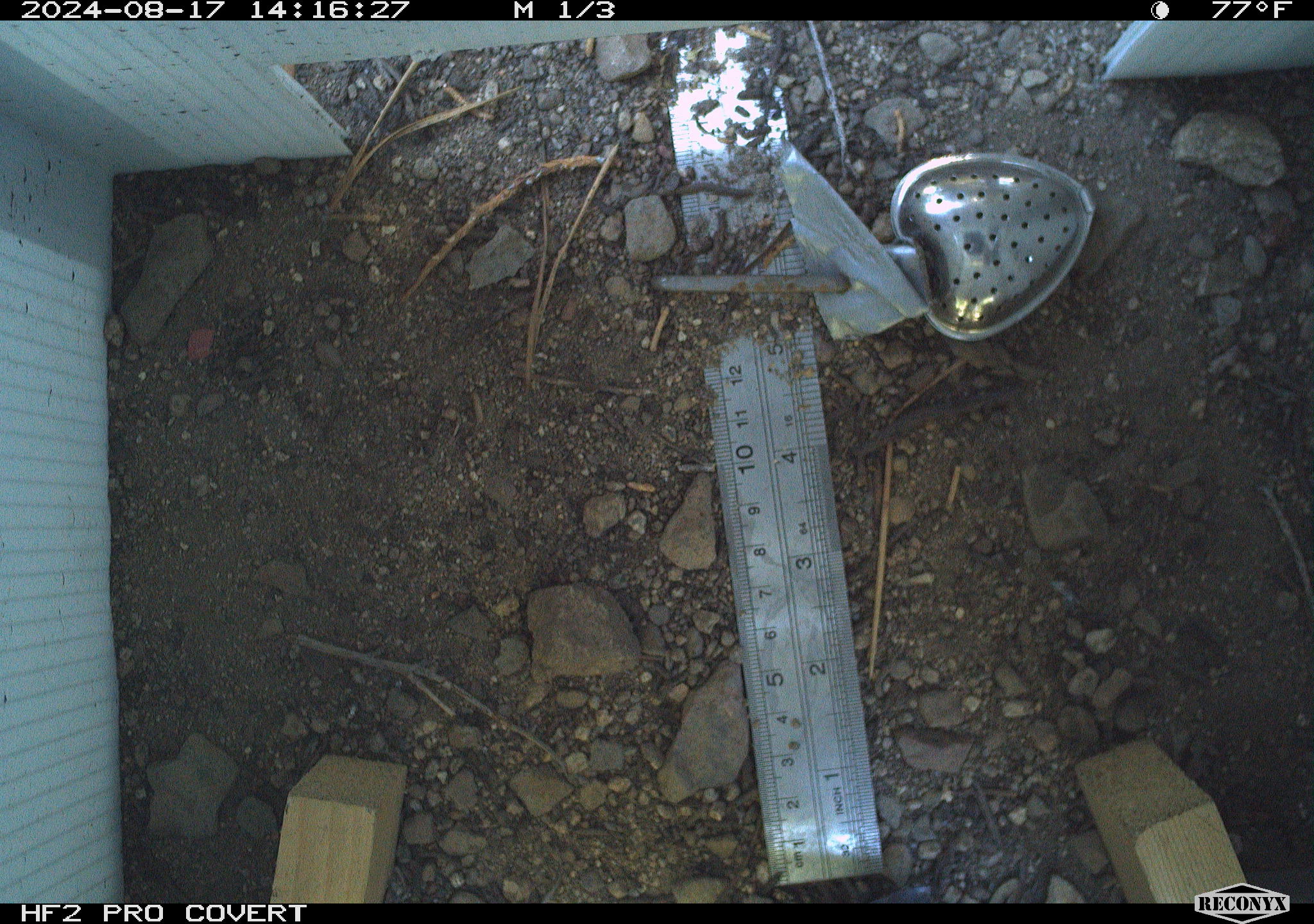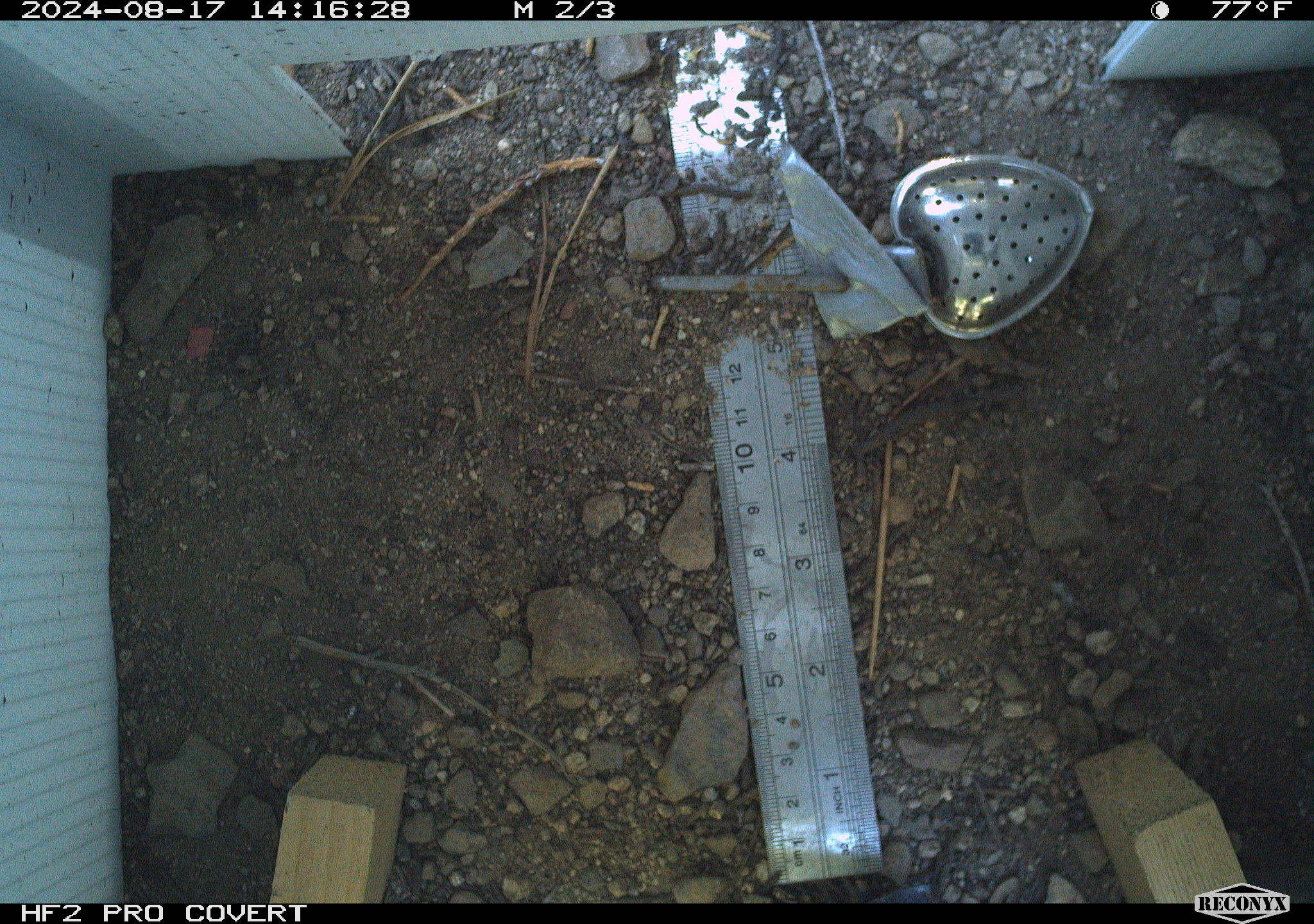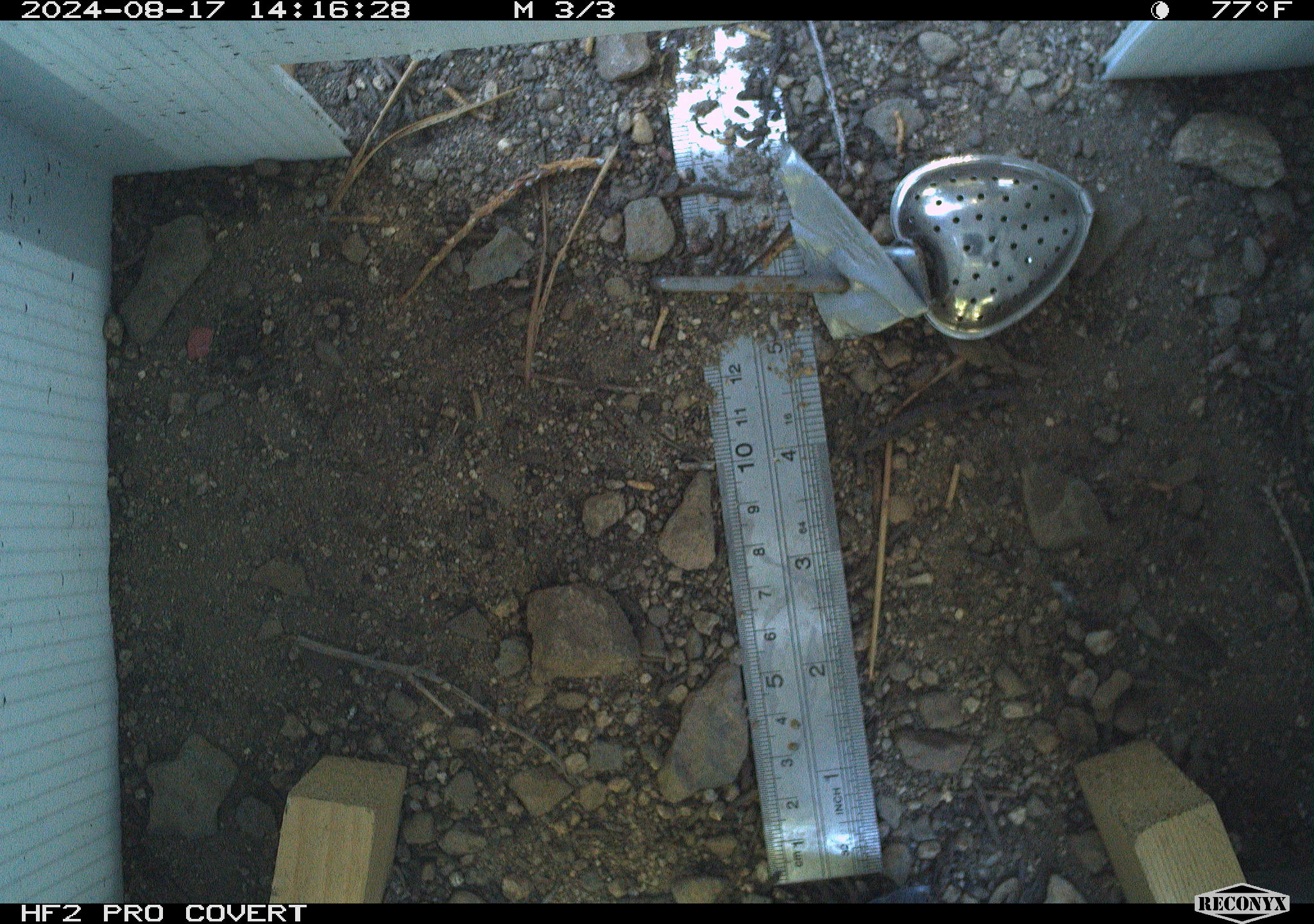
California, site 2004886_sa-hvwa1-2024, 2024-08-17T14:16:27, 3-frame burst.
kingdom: Animalia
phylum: Chordata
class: Mammalia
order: Rodentia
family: Sciuridae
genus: Neotamias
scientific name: Neotamias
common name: western chipmunks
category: neotamias species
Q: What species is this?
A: Neotamias species (western chipmunks) (Neotamias).